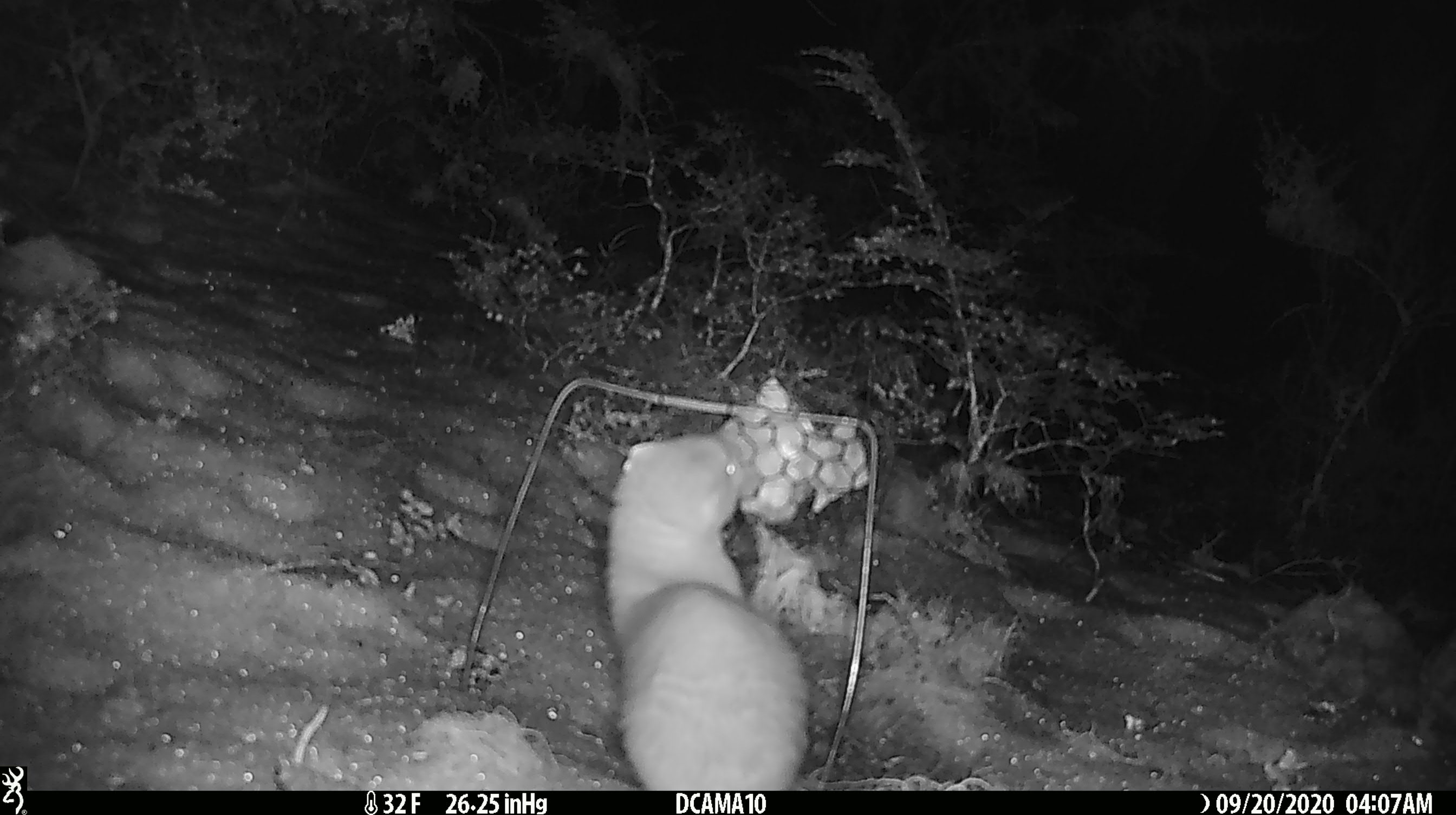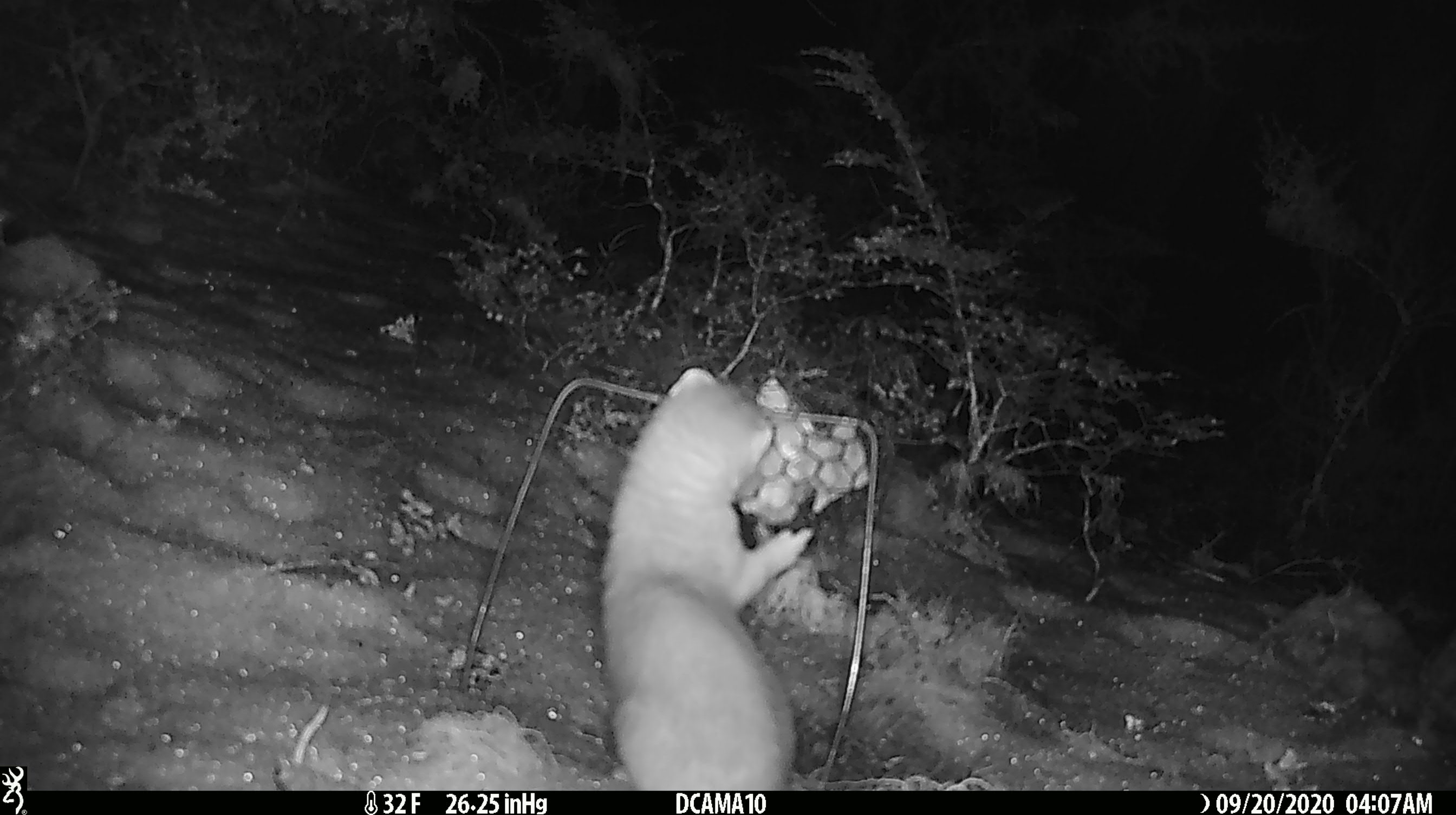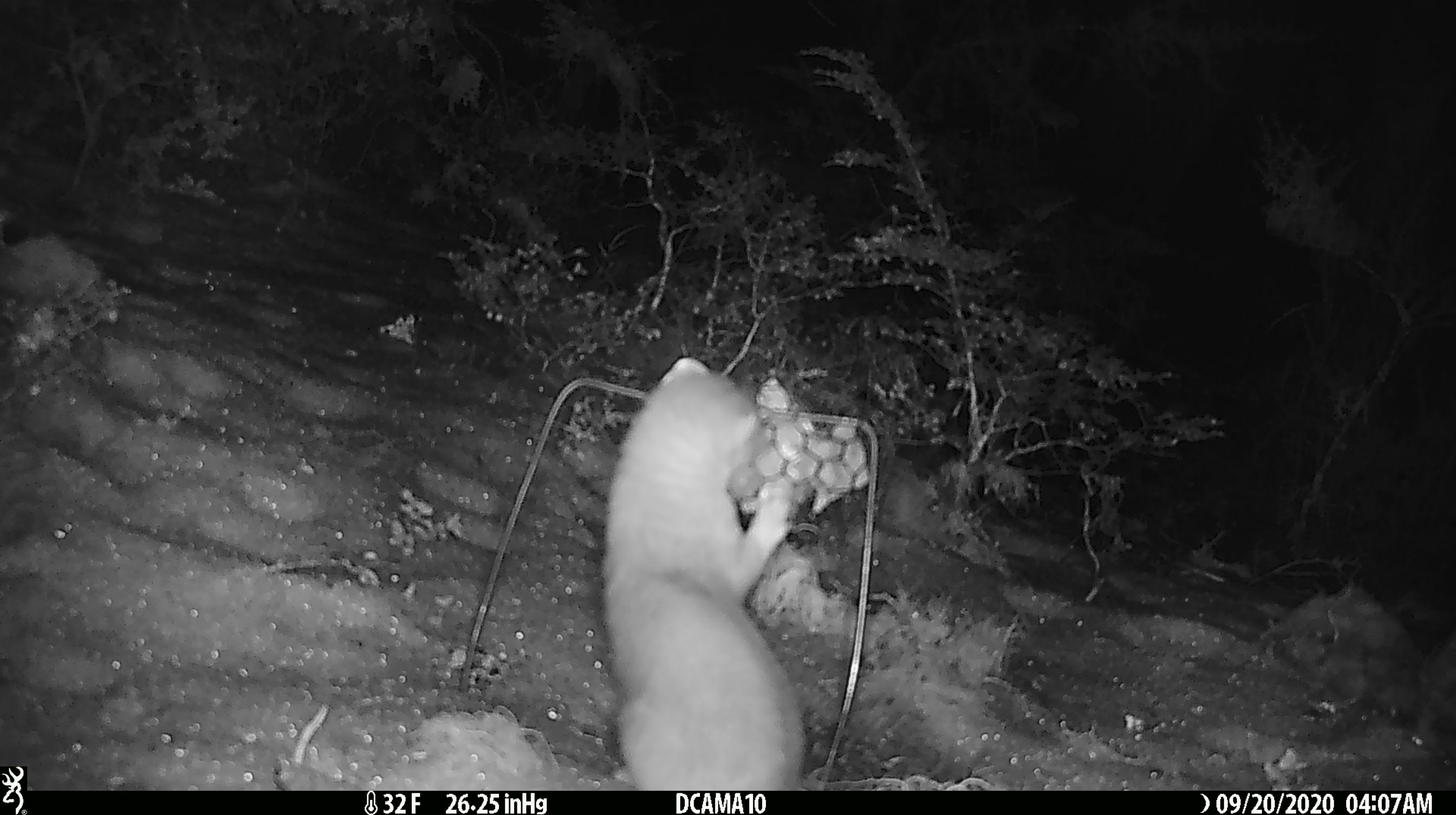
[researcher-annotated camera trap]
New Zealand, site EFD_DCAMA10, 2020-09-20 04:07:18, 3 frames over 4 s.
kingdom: Animalia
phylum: Chordata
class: Mammalia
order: Carnivora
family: Mustelidae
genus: Mustela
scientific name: Mustela erminea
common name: stoat